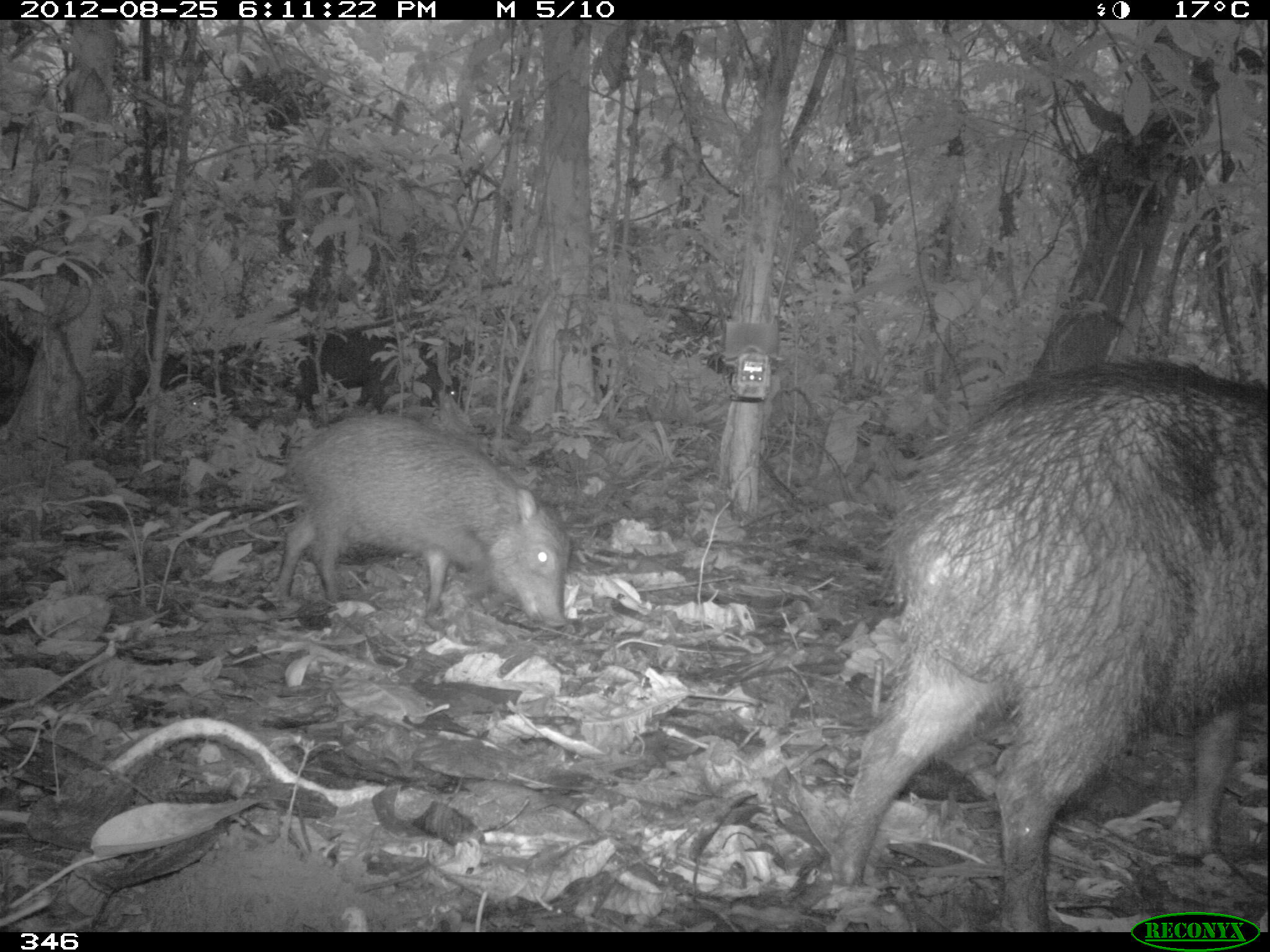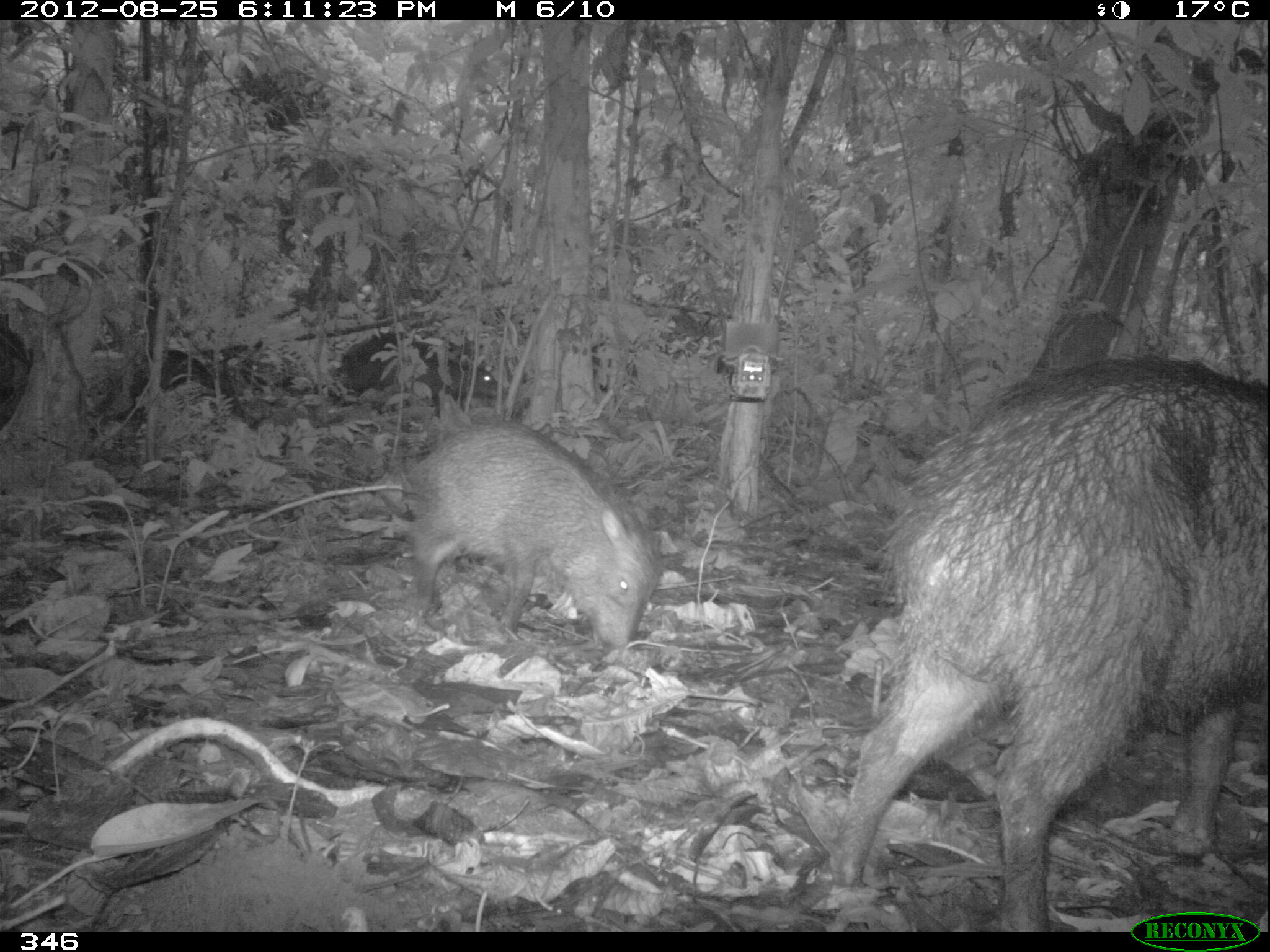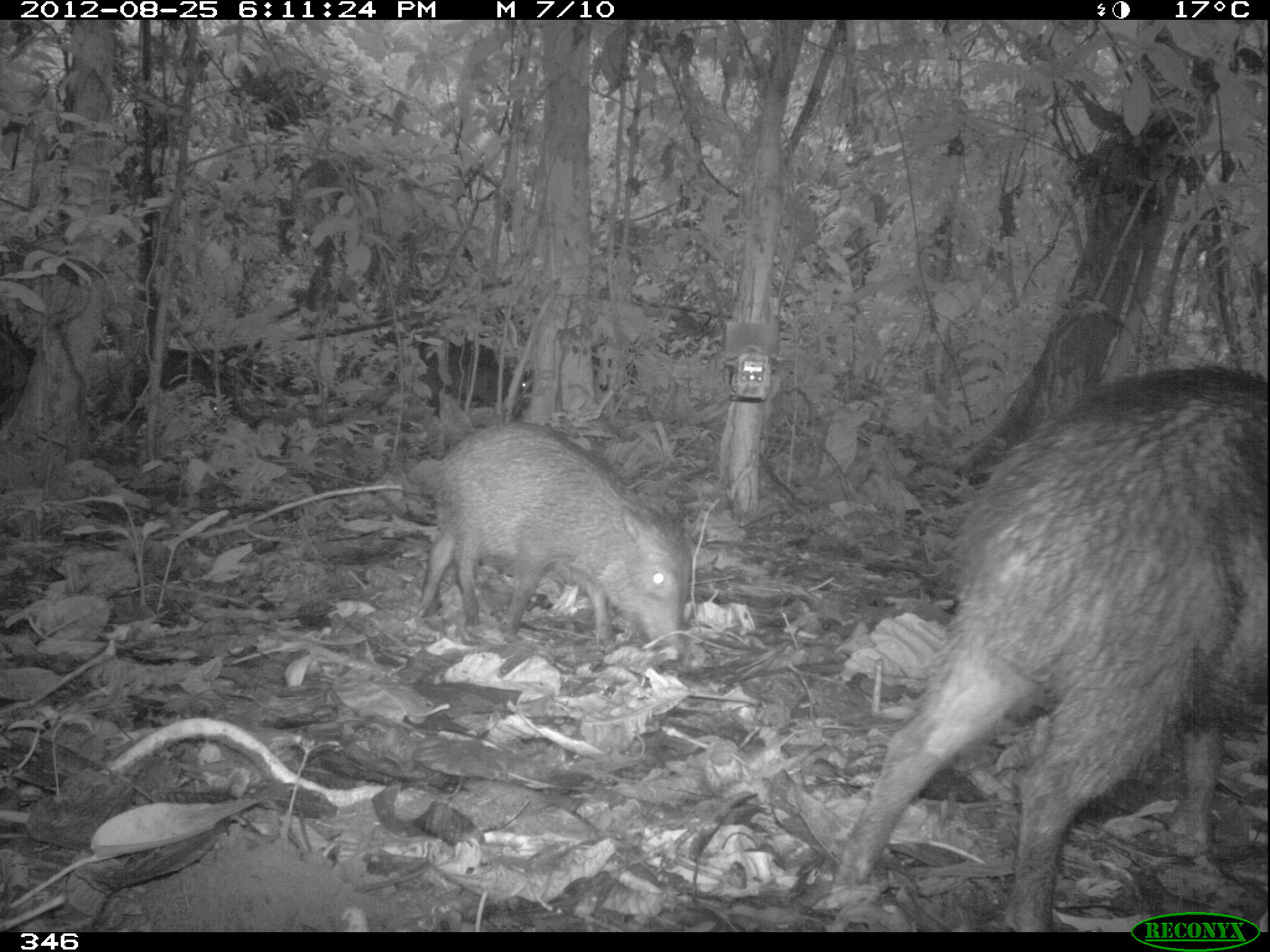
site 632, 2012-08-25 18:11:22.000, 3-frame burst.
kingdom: Animalia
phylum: Chordata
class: Mammalia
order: Artiodactyla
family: Tayassuidae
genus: Tayassu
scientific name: Tayassu pecari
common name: white-lipped peccary